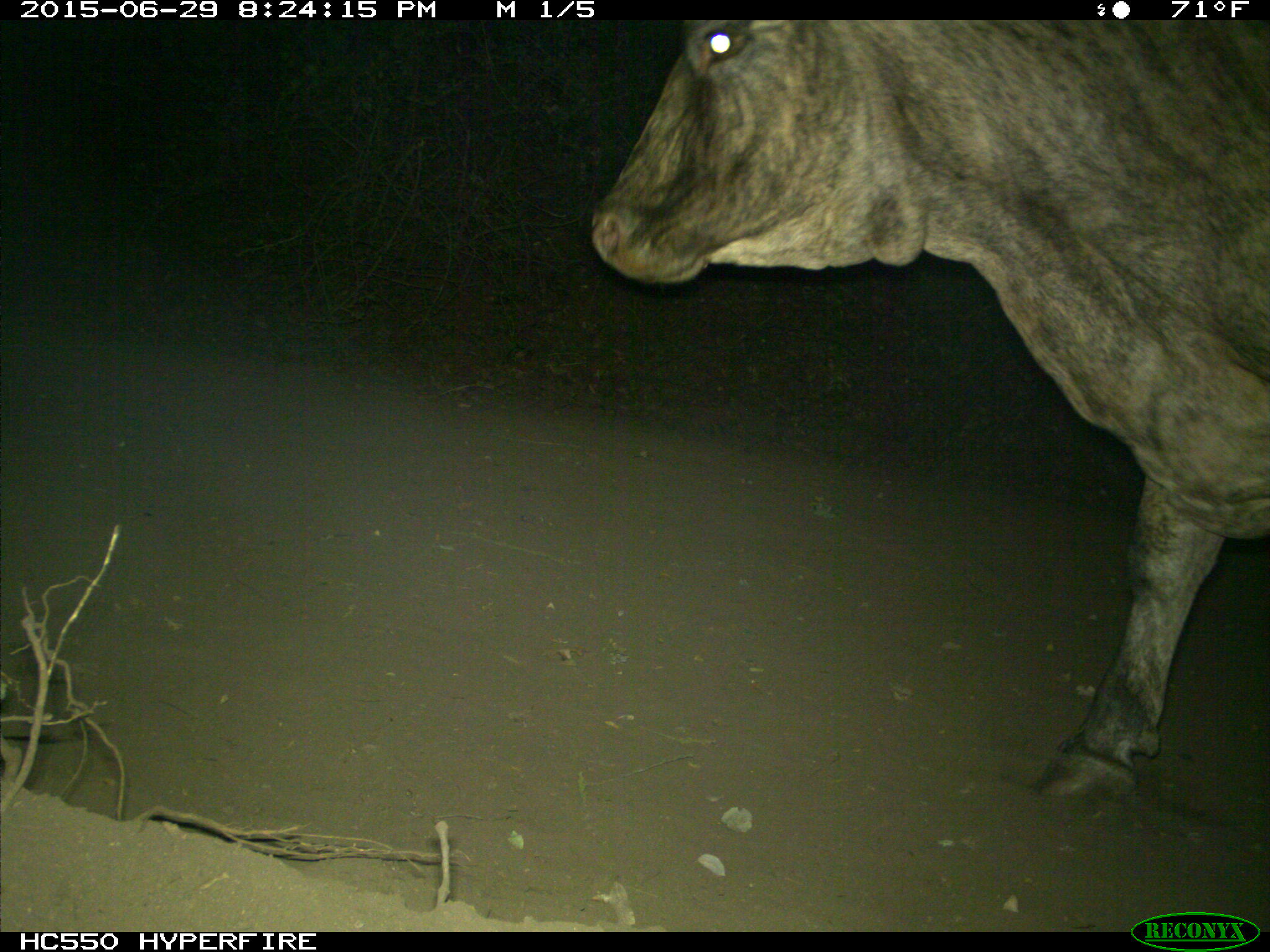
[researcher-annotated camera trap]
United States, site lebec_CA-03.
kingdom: Animalia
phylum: Chordata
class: Mammalia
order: Artiodactyla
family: Bovidae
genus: Bos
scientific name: Bos taurus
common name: domestic cow